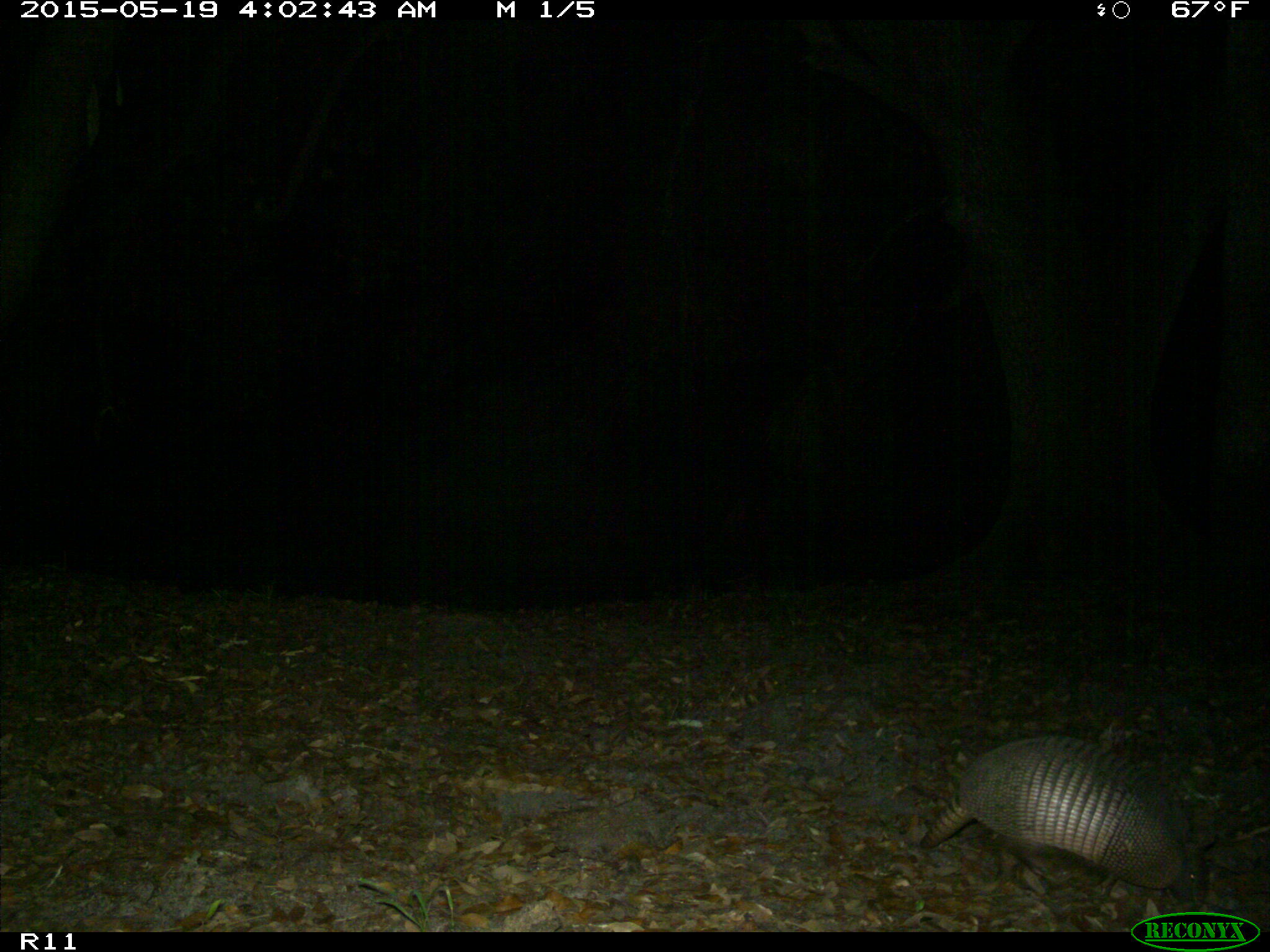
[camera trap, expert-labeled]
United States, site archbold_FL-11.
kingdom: Animalia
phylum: Chordata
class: Mammalia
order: Cingulata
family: Dasypodidae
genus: Dasypus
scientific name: Dasypus novemcinctus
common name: nine-banded armadillo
Dasypus novemcinctus (nine-banded armadillo).